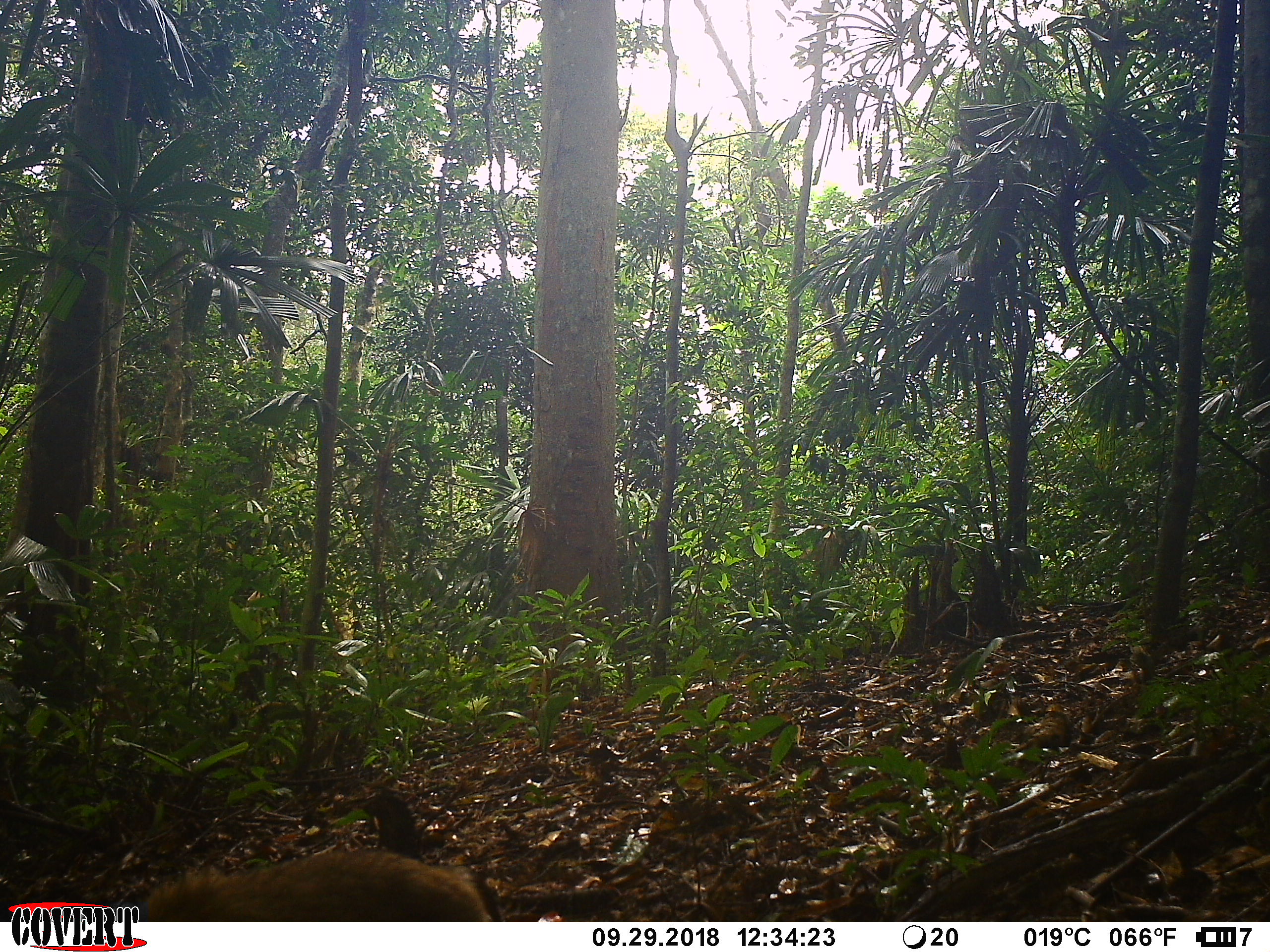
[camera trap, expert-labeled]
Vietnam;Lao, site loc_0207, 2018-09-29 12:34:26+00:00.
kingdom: Animalia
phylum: Chordata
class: Mammalia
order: Primates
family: Cercopithecidae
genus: Macaca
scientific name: Macaca nemestrina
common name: pig-tailed macaque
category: pig tailed macaque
Pig tailed macaque (pig-tailed macaque) (Macaca nemestrina). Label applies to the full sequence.